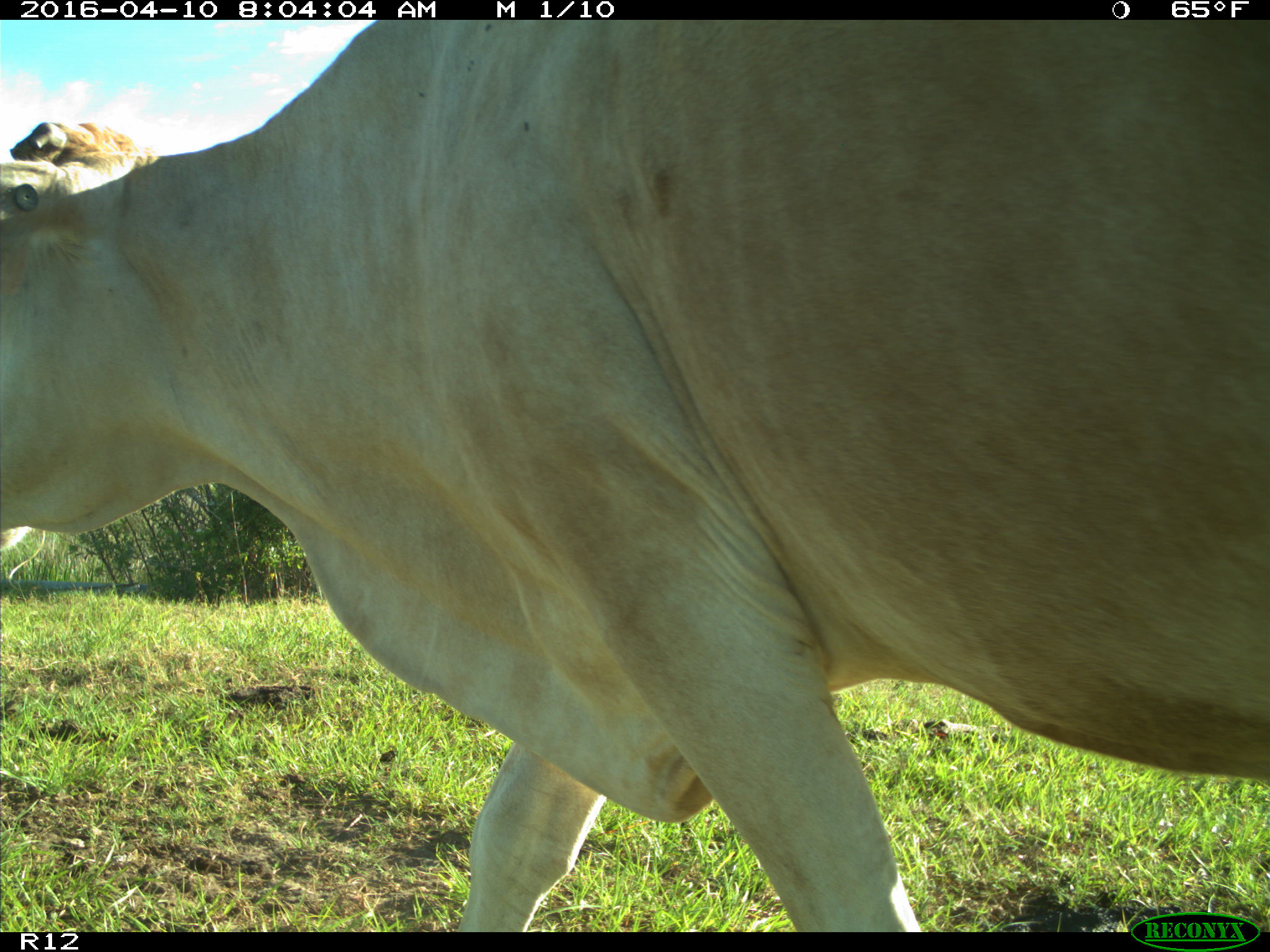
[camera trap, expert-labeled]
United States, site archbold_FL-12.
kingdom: Animalia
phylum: Chordata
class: Mammalia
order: Artiodactyla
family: Bovidae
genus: Bos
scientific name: Bos taurus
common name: domestic cow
Bos taurus (domestic cow).